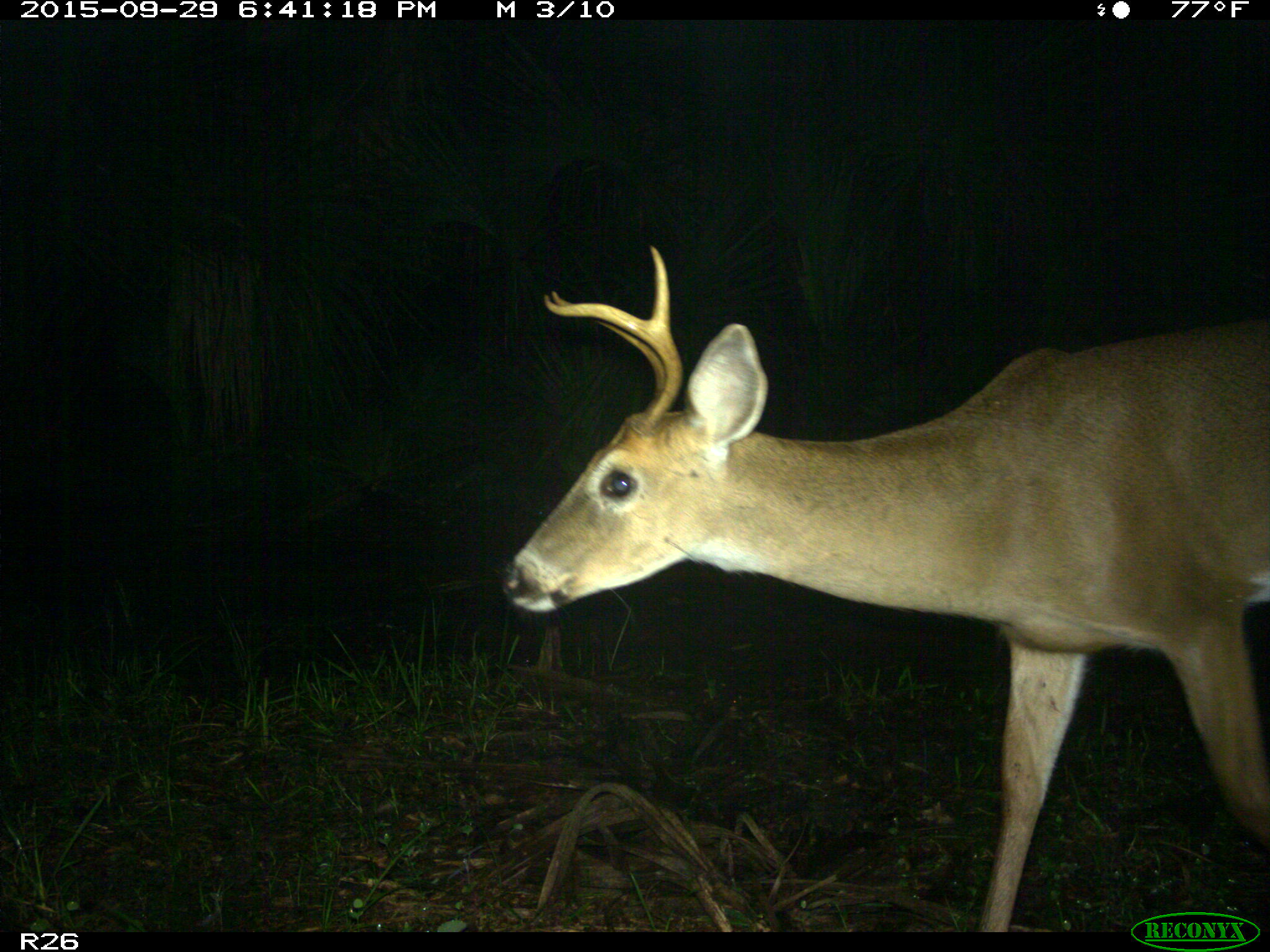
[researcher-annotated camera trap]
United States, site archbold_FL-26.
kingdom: Animalia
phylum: Chordata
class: Mammalia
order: Artiodactyla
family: Cervidae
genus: Odocoileus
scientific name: Odocoileus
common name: deer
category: unidentified deer